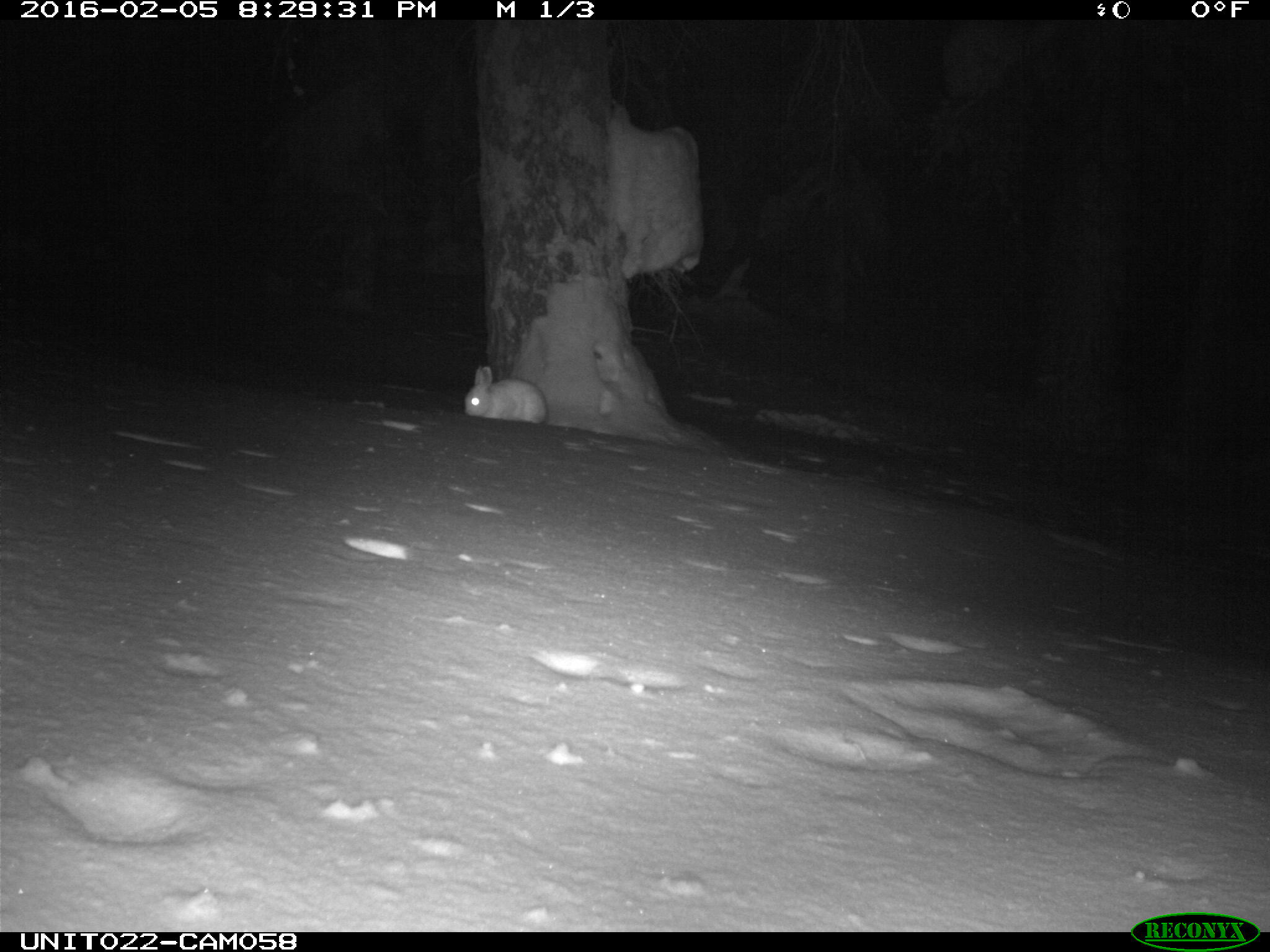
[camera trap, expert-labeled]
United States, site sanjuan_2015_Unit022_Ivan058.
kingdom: Animalia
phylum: Chordata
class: Mammalia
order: Lagomorpha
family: Leporidae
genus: Lepus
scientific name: Lepus americanus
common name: snowshoe hare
Lepus americanus (snowshoe hare).